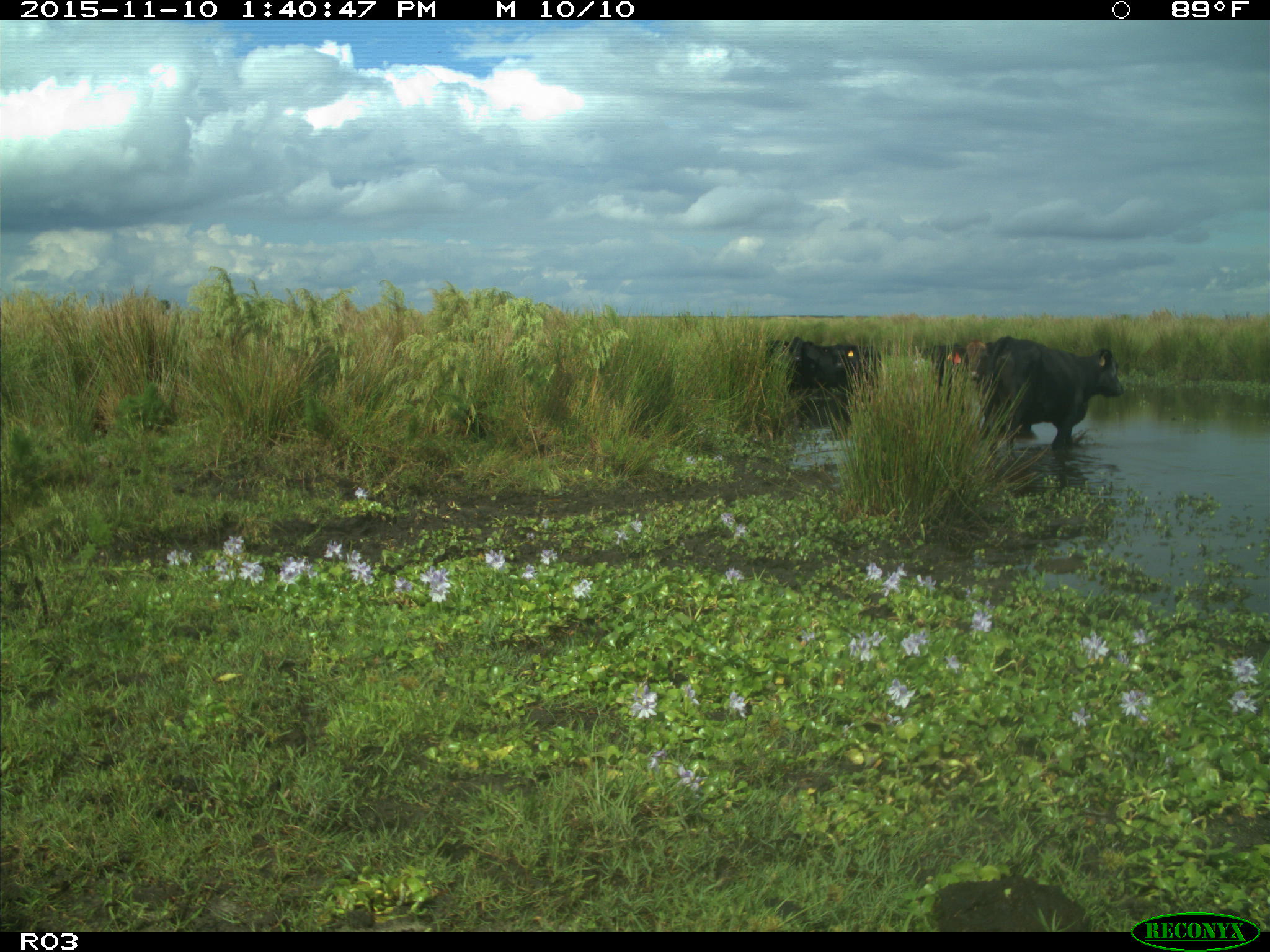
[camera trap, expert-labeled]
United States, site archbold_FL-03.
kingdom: Animalia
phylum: Chordata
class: Mammalia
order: Artiodactyla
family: Bovidae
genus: Bos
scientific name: Bos taurus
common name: domestic cow